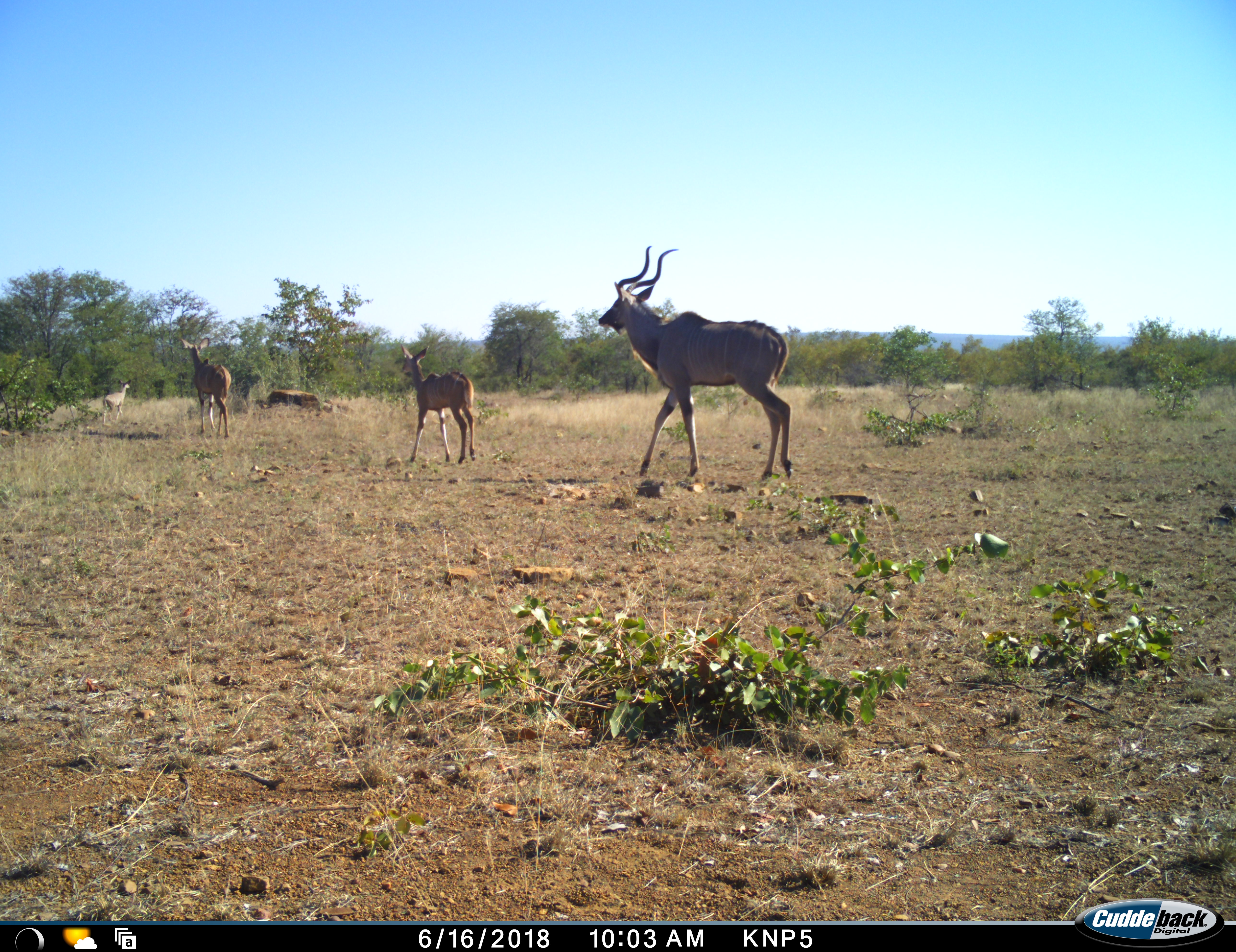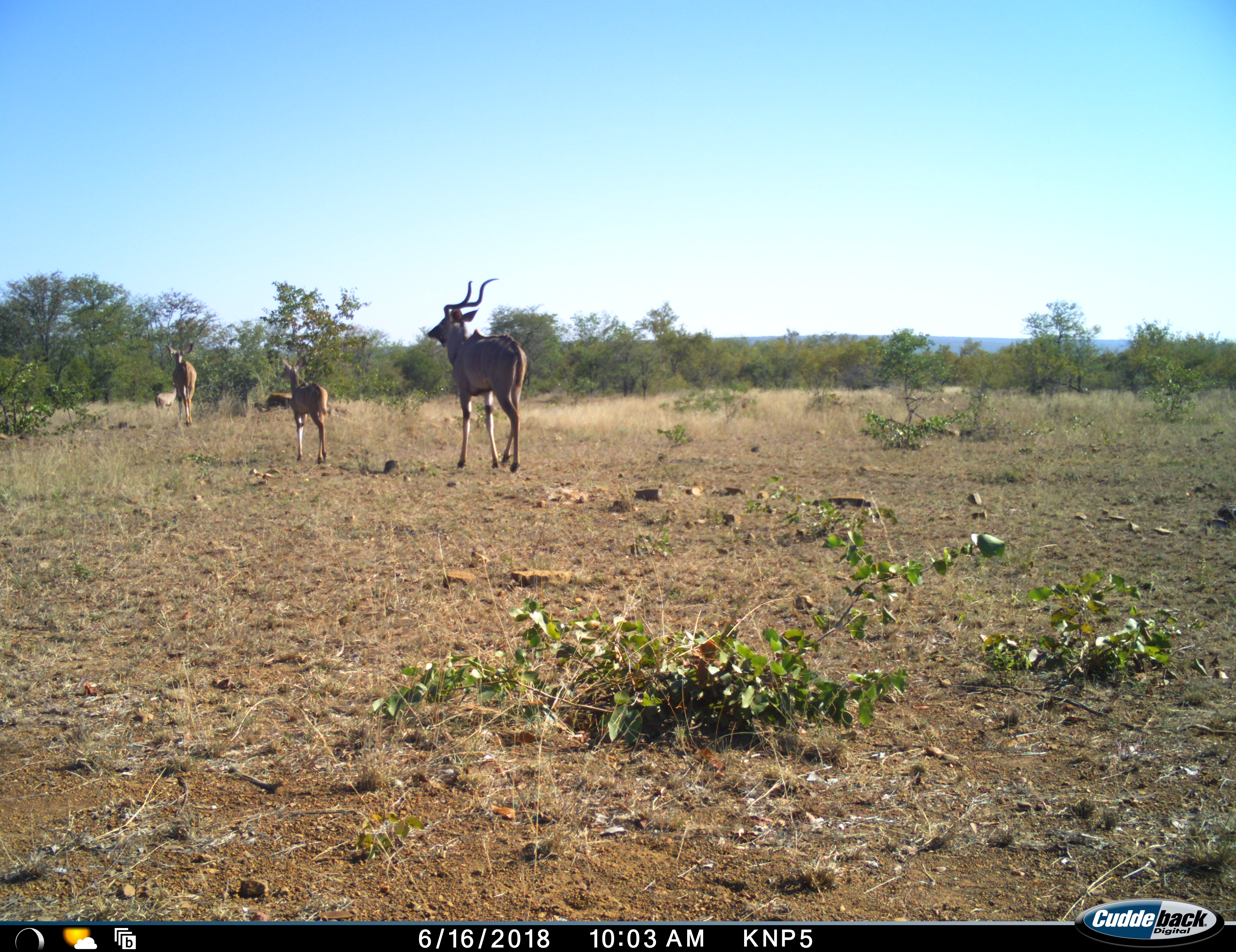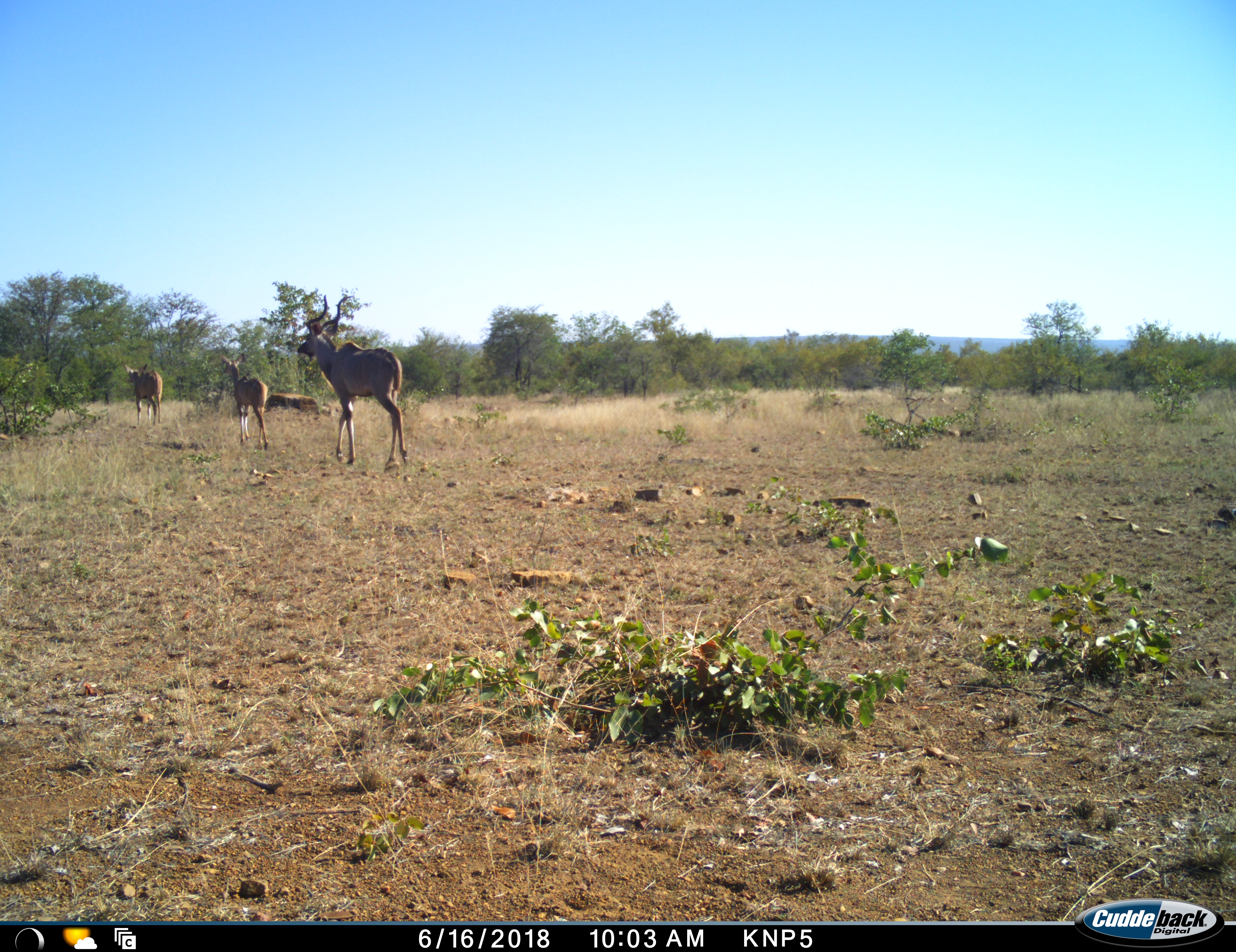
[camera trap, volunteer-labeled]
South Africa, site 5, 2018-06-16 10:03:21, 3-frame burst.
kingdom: Animalia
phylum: Chordata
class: Mammalia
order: Artiodactyla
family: Bovidae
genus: Tragelaphus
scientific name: Tragelaphus strepsiceros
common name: greater kudu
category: kudu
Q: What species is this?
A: Kudu (greater kudu) (Tragelaphus strepsiceros).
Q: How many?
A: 4.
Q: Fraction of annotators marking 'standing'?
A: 0%.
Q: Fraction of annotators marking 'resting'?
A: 0%.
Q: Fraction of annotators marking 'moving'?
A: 100%.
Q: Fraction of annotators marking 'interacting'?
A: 0%.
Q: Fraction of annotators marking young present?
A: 70%.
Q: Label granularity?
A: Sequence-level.